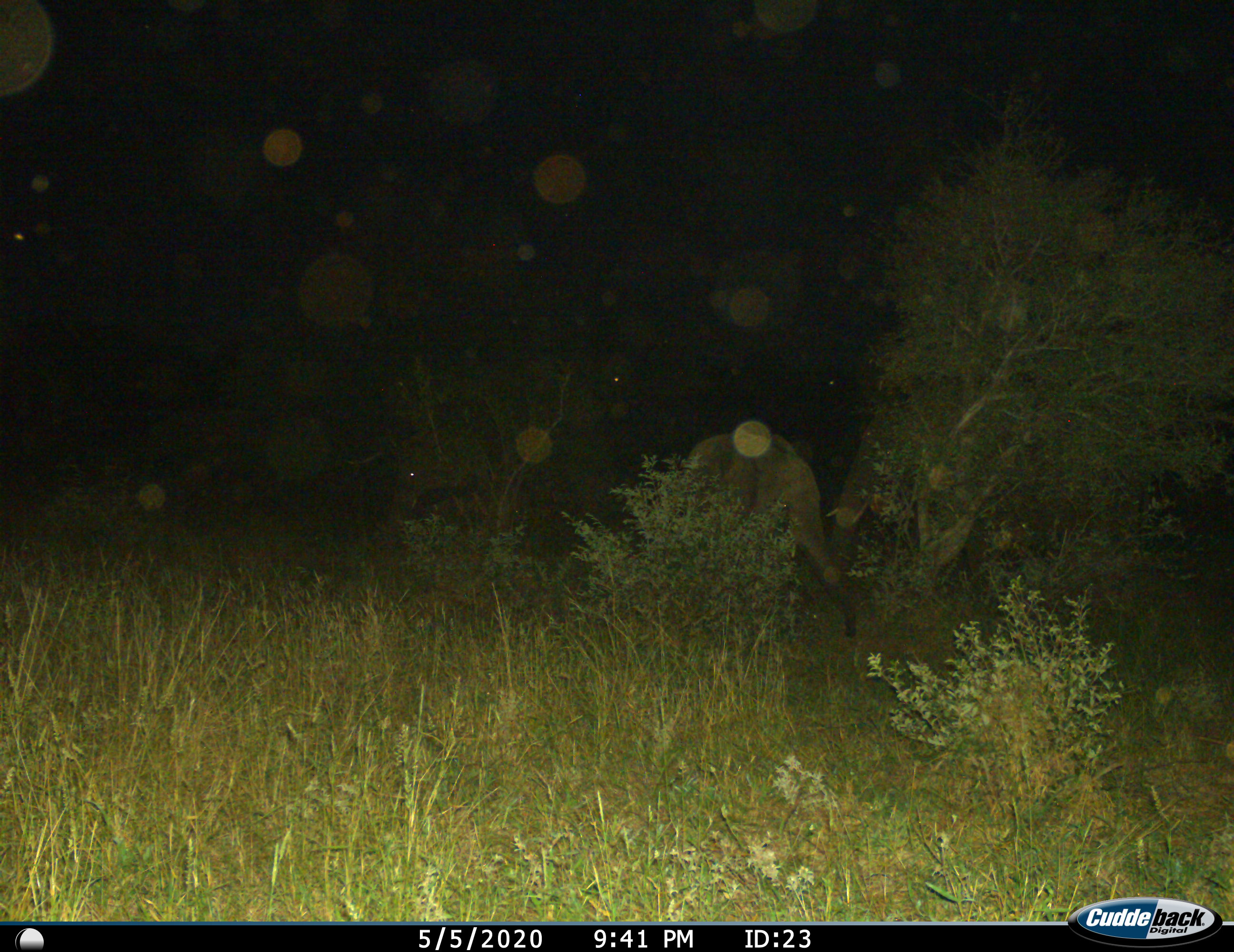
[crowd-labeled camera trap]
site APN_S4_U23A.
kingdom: Animalia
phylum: Chordata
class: Mammalia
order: Proboscidea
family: Elephantidae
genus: Loxodonta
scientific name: Loxodonta africana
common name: african bush elephant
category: elephant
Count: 2.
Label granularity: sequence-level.